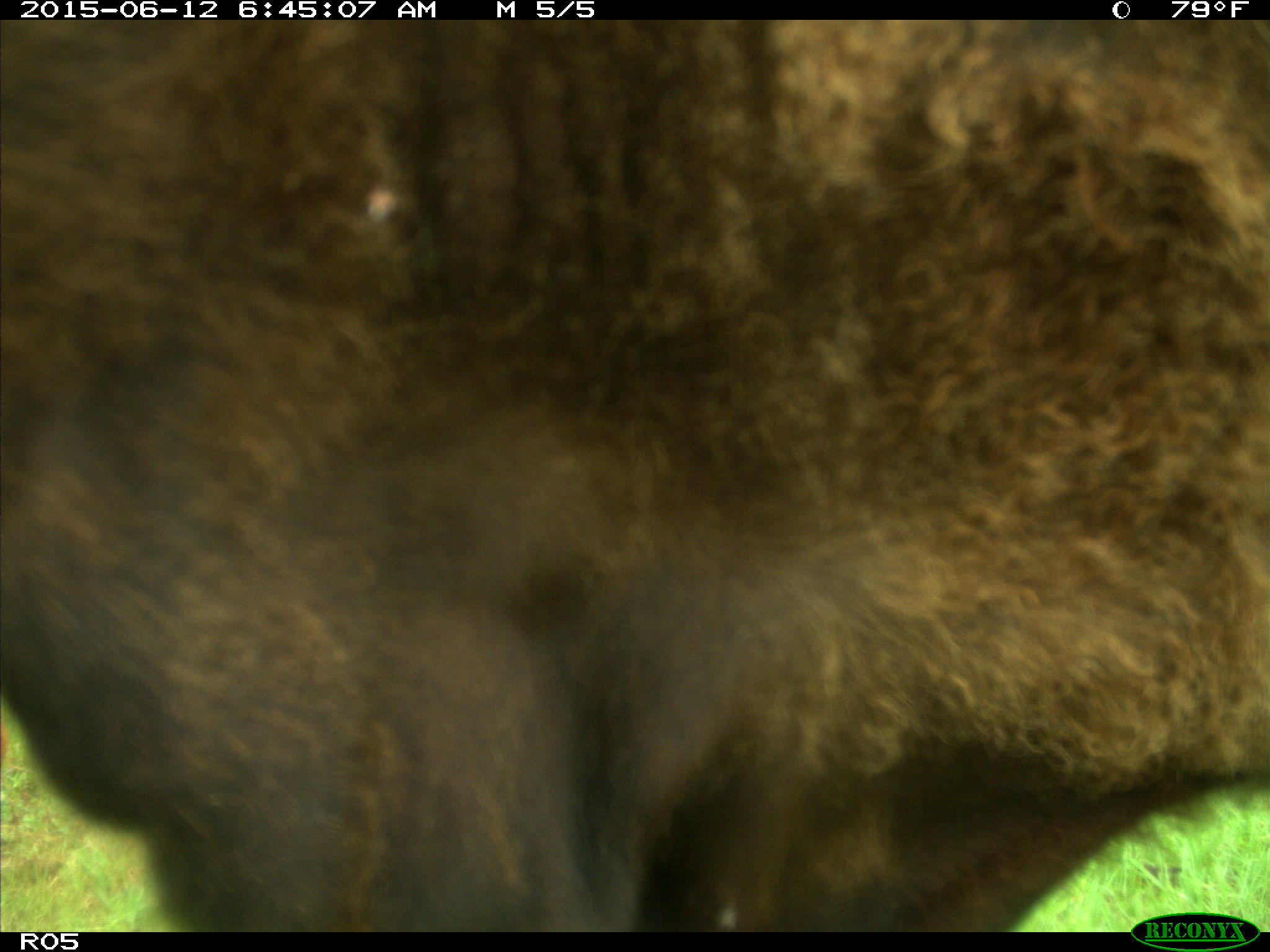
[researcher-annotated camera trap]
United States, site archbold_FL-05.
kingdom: Animalia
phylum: Chordata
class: Mammalia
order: Artiodactyla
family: Bovidae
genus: Bos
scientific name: Bos taurus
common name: domestic cow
Bos taurus (domestic cow).